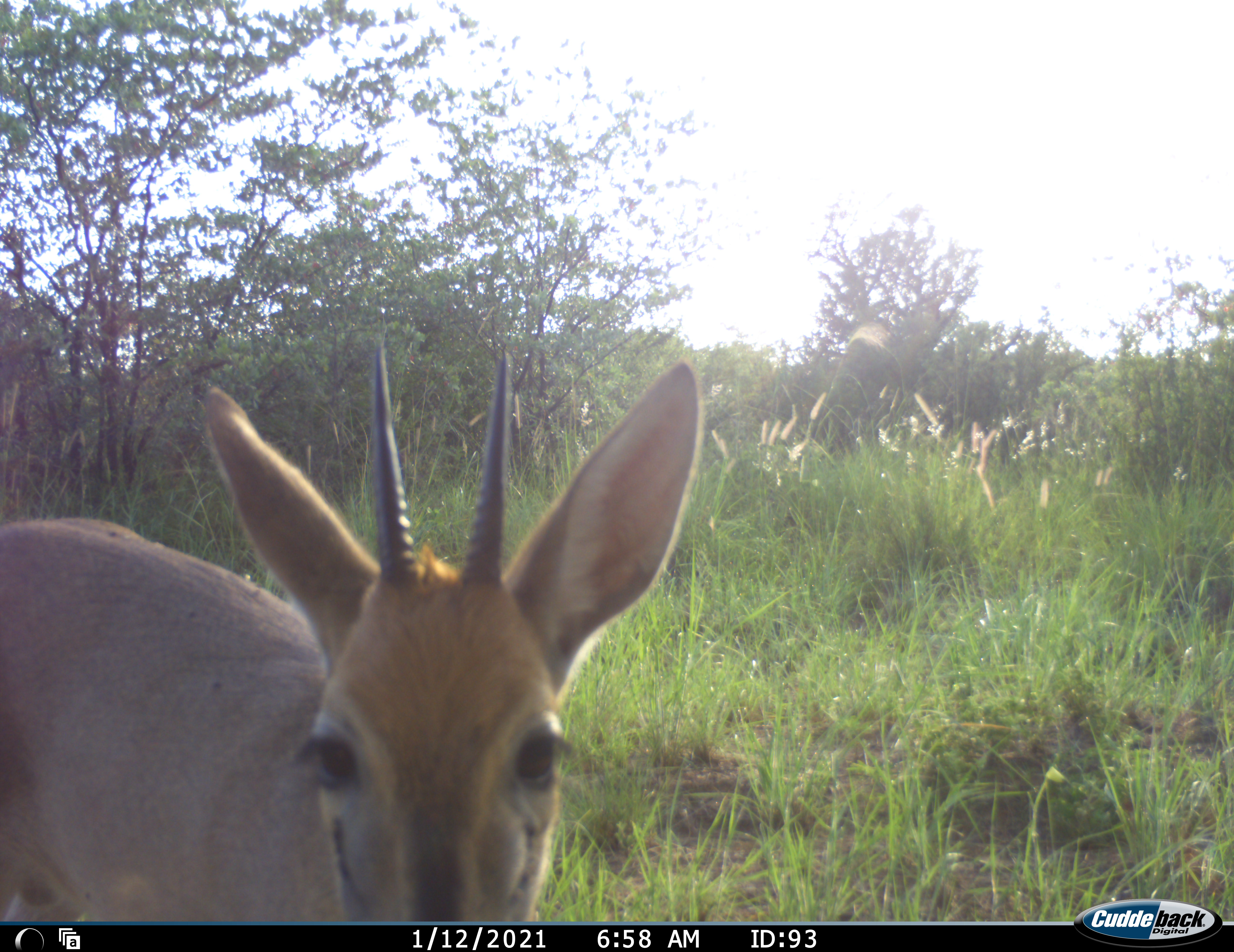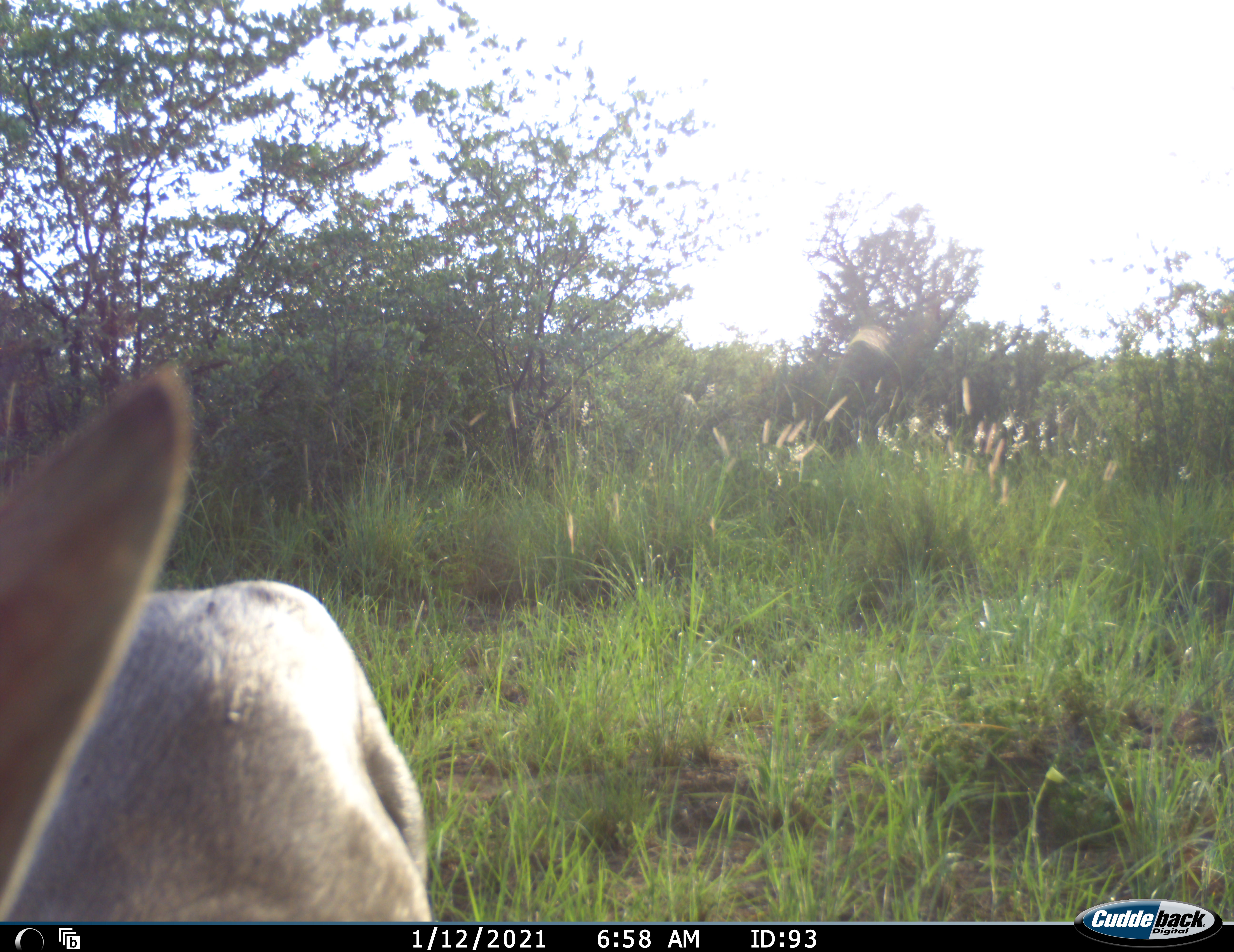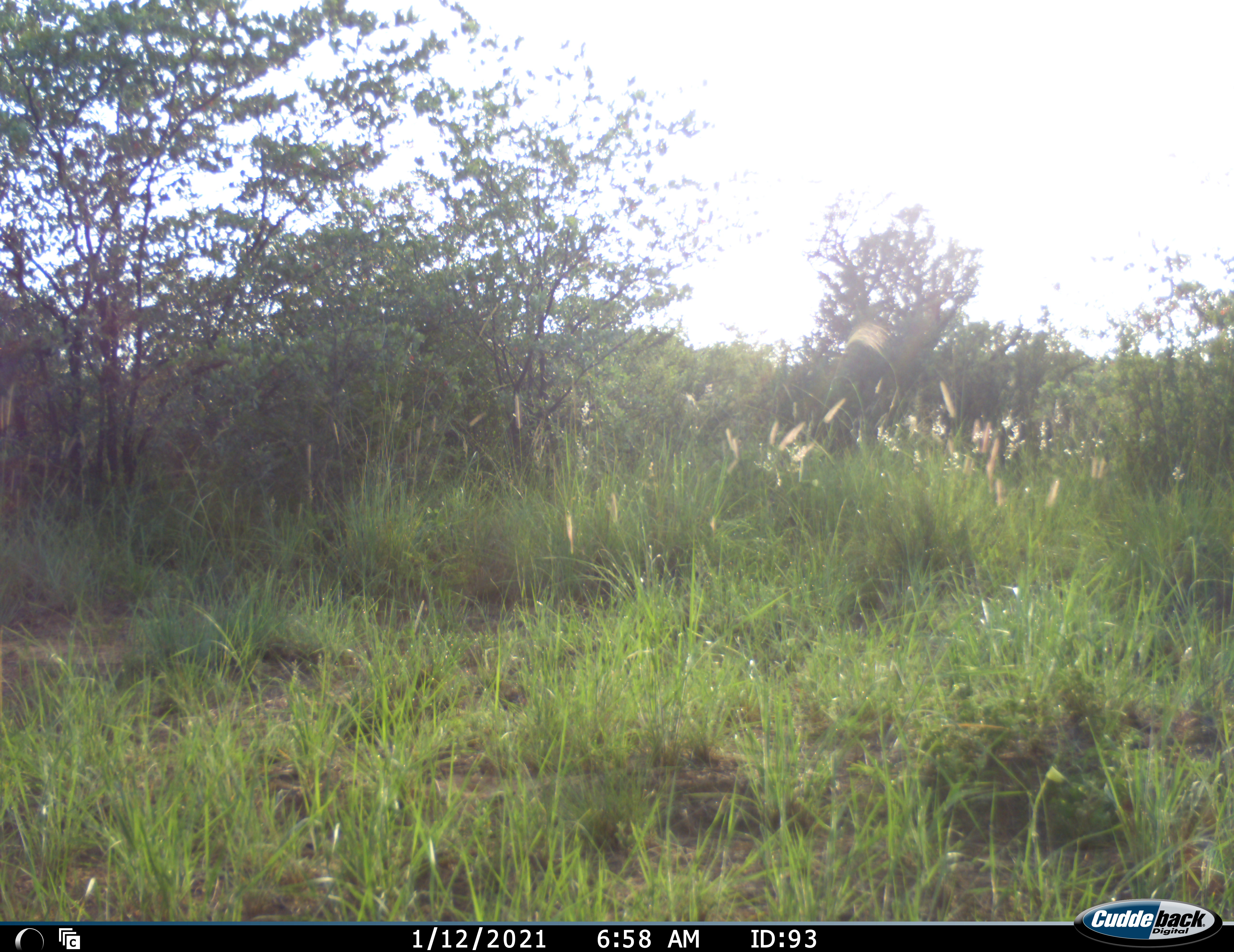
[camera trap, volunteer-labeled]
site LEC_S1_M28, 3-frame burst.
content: unidentified animal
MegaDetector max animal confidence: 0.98